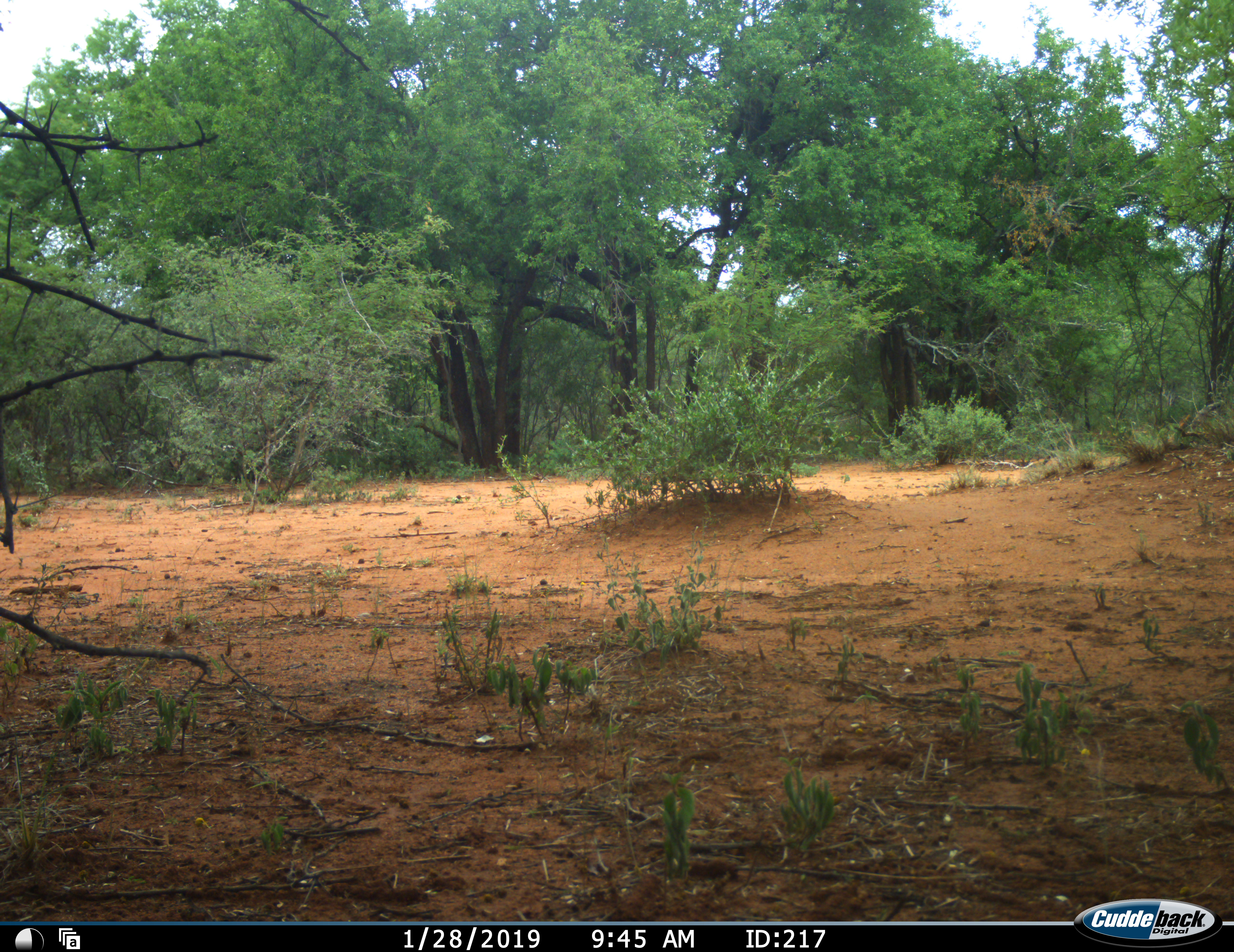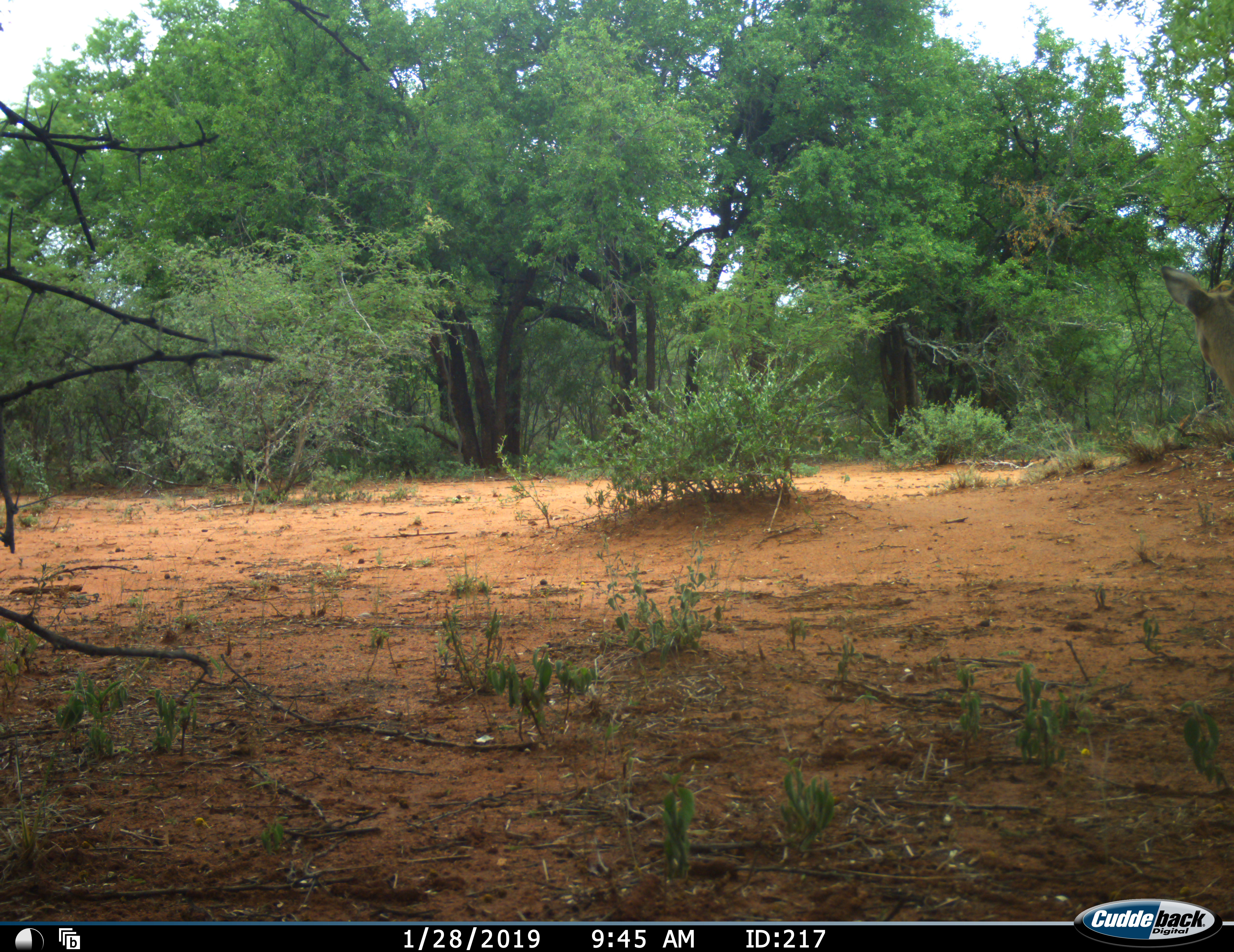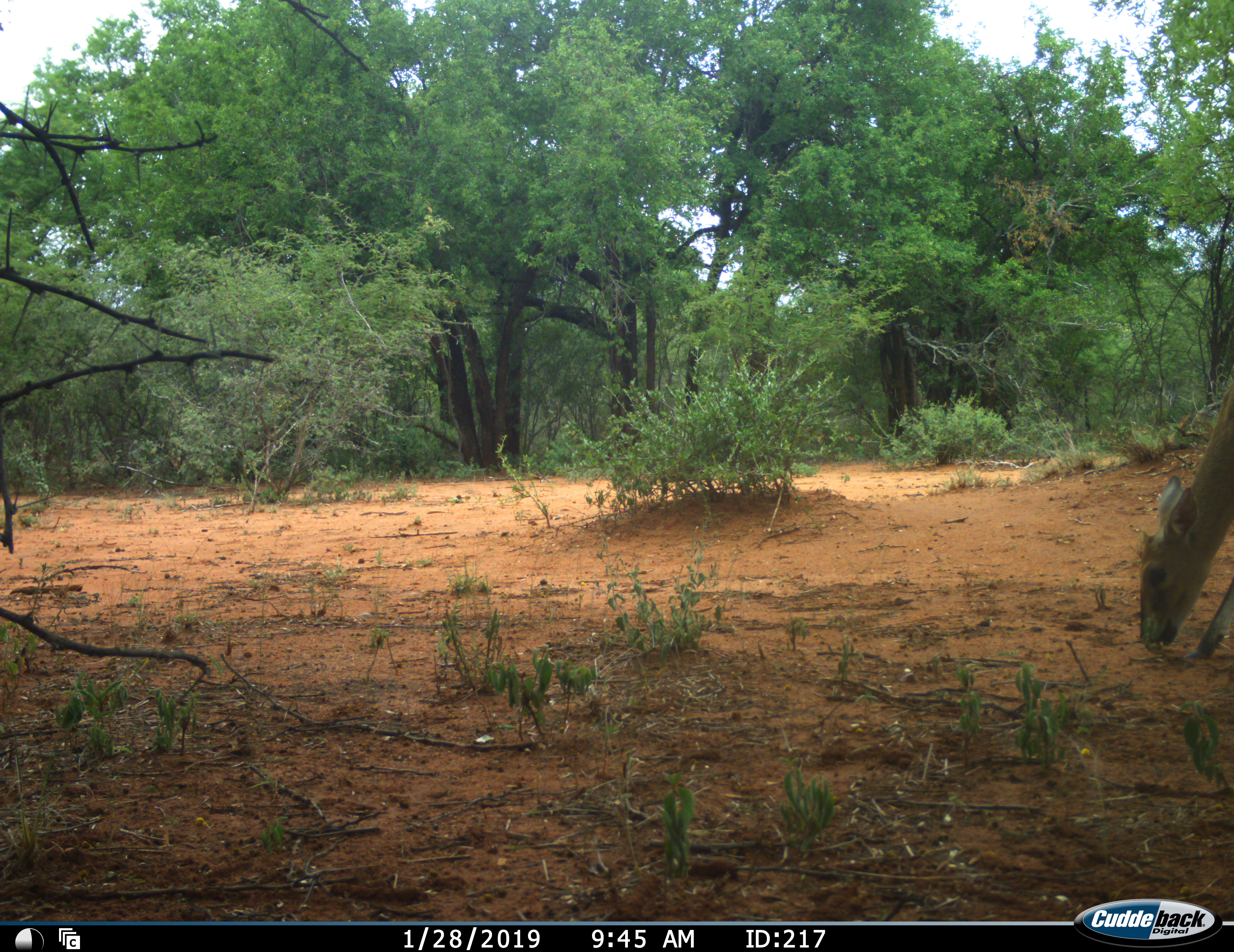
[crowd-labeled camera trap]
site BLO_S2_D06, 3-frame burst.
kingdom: Animalia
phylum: Chordata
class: Mammalia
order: Artiodactyla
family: Bovidae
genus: Aepyceros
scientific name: Aepyceros melampus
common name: impala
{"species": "impala (Aepyceros melampus)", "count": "1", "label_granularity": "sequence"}